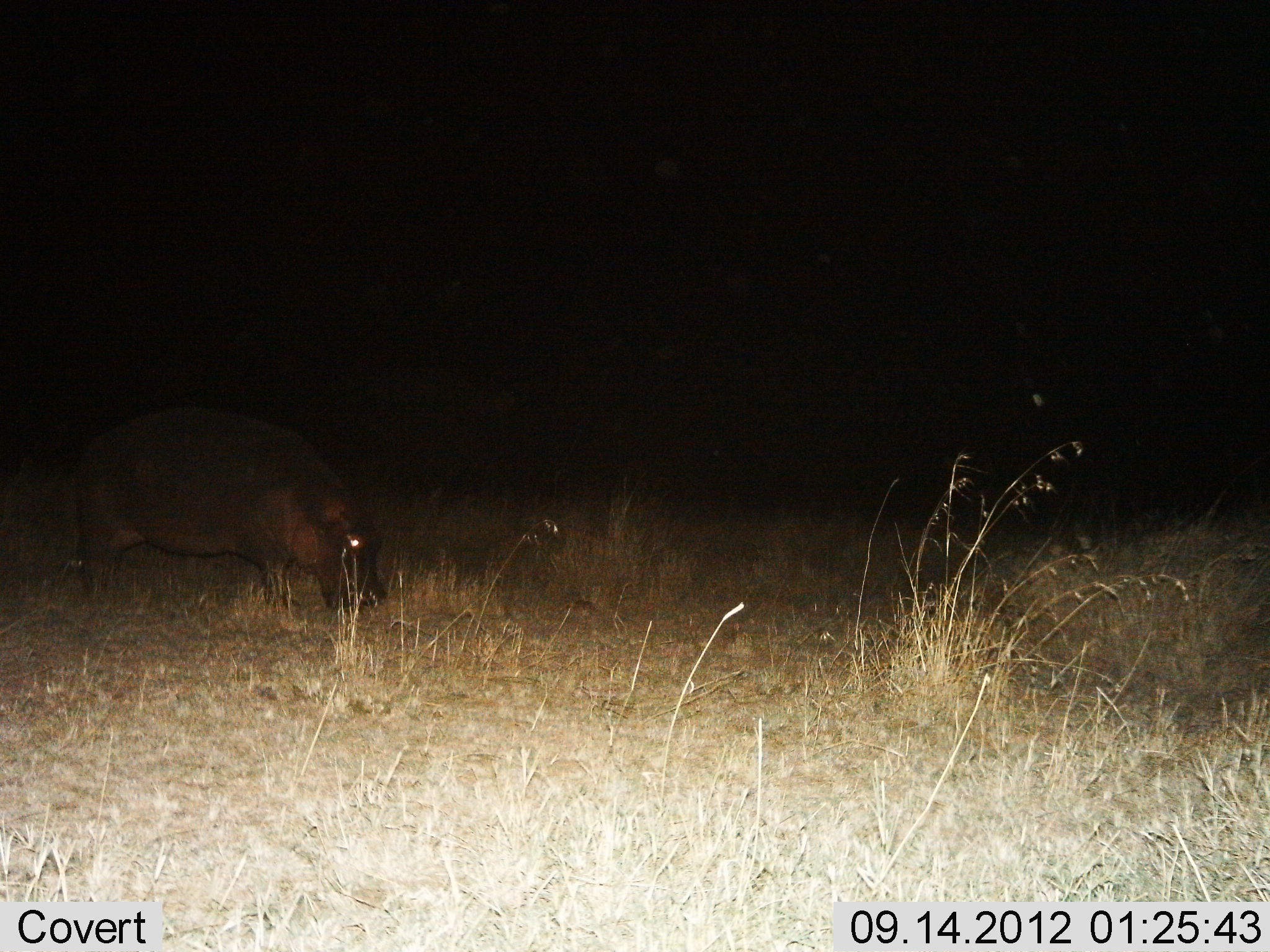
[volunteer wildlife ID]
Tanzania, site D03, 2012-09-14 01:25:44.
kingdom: Animalia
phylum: Chordata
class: Mammalia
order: Artiodactyla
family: Hippopotamidae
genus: Hippopotamus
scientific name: Hippopotamus amphibius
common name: hippopotamus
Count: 1.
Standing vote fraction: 30%.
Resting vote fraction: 0%.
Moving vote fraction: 0%.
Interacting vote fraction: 0%.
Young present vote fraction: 0%.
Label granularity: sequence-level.